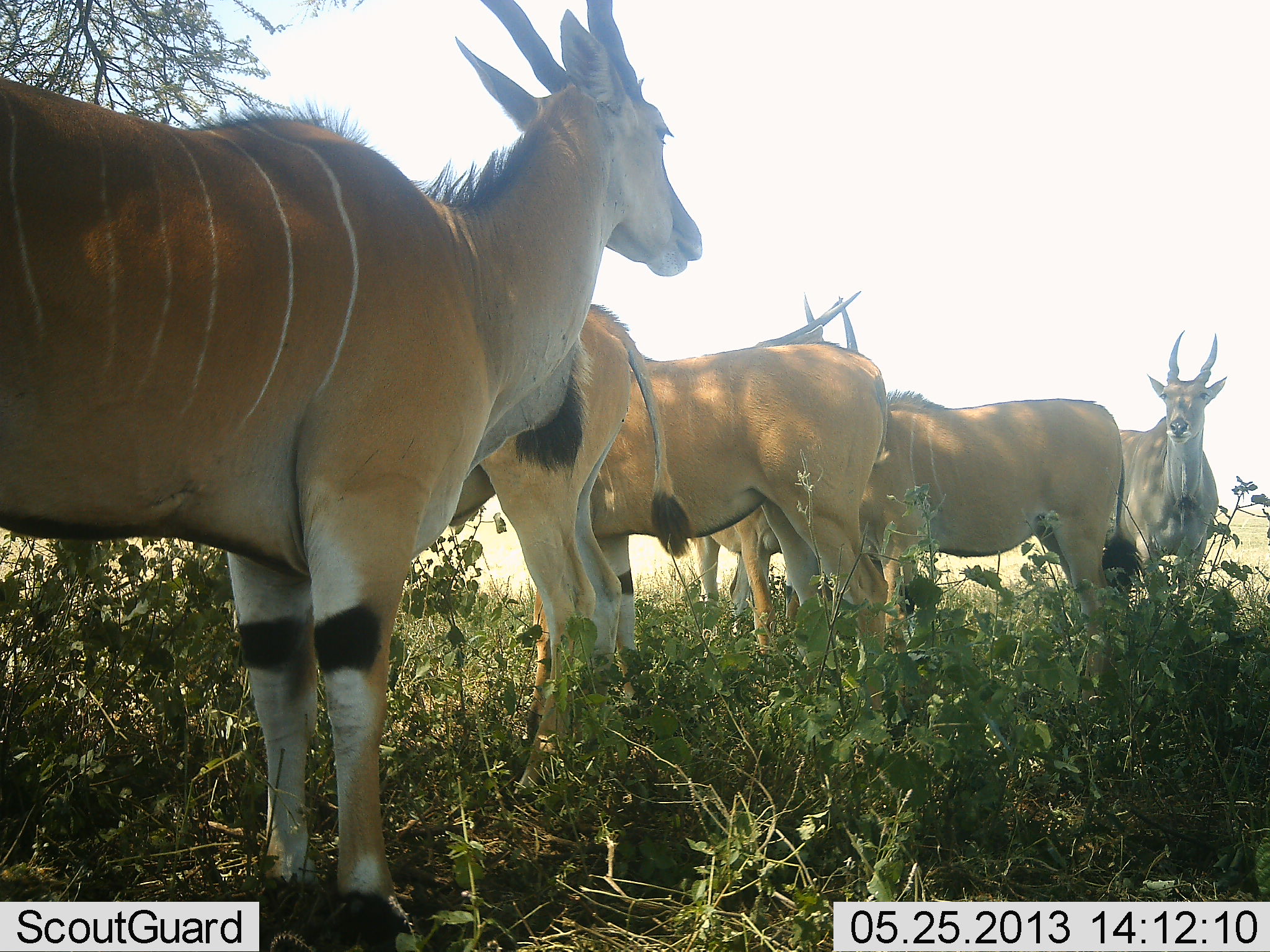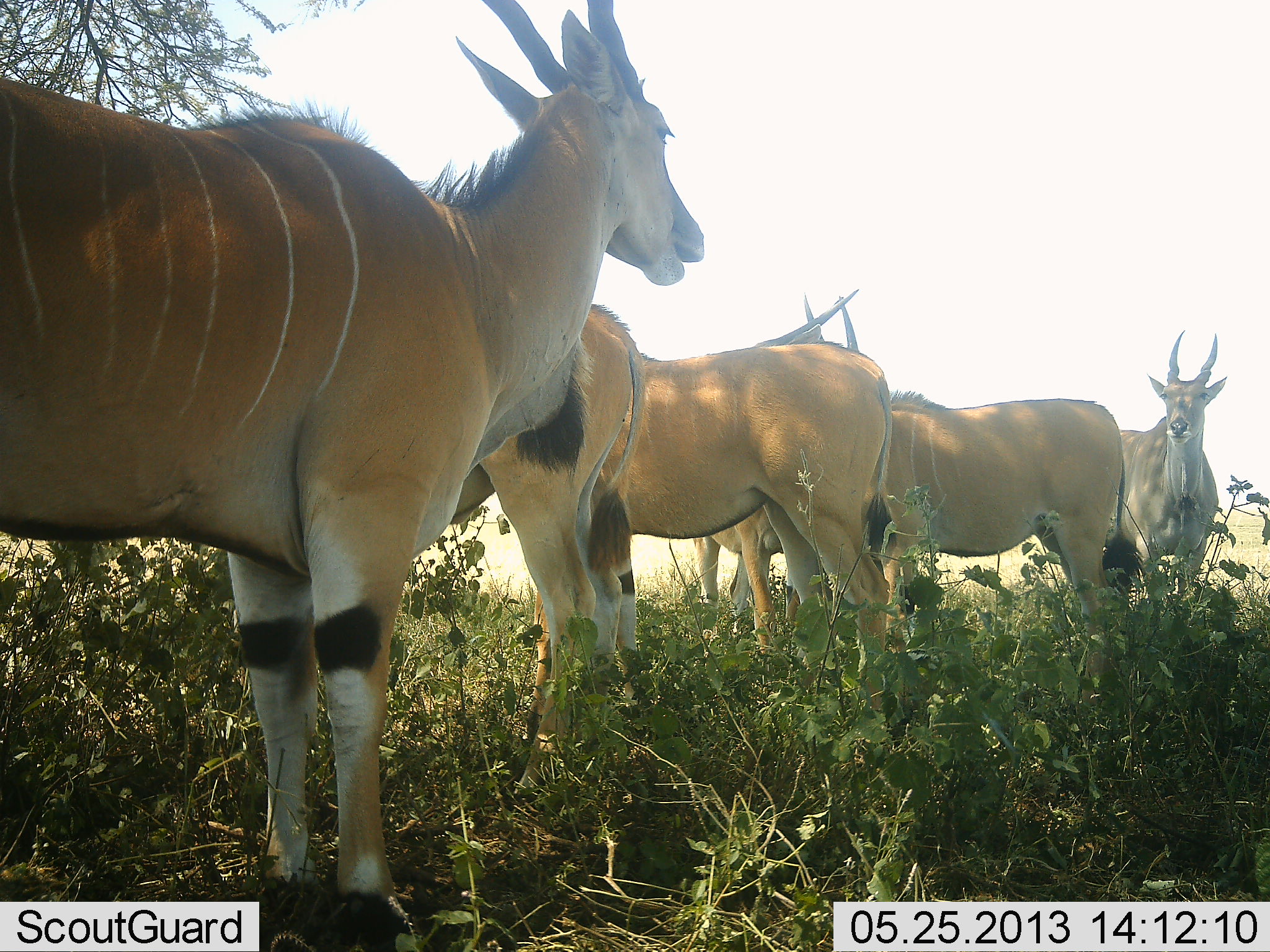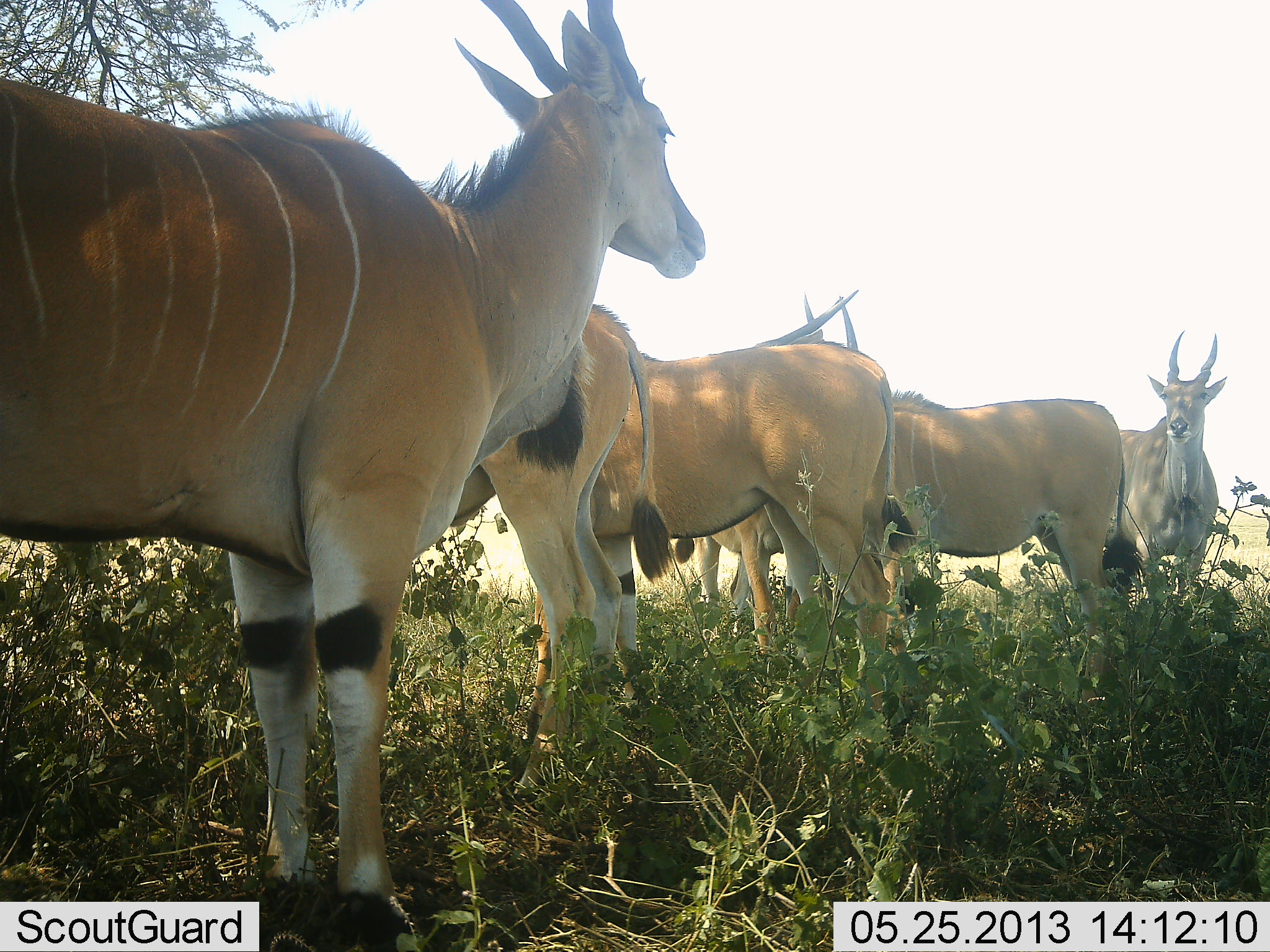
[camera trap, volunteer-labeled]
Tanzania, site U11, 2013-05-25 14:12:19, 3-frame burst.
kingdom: Animalia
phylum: Chordata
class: Mammalia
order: Artiodactyla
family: Bovidae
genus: Tragelaphus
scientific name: Tragelaphus oryx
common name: eland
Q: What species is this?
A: Eland (Tragelaphus oryx).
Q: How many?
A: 6.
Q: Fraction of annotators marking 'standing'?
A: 100%.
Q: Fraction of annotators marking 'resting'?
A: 20%.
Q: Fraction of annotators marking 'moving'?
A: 0%.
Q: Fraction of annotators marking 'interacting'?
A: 7%.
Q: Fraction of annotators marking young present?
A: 0%.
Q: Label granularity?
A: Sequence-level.